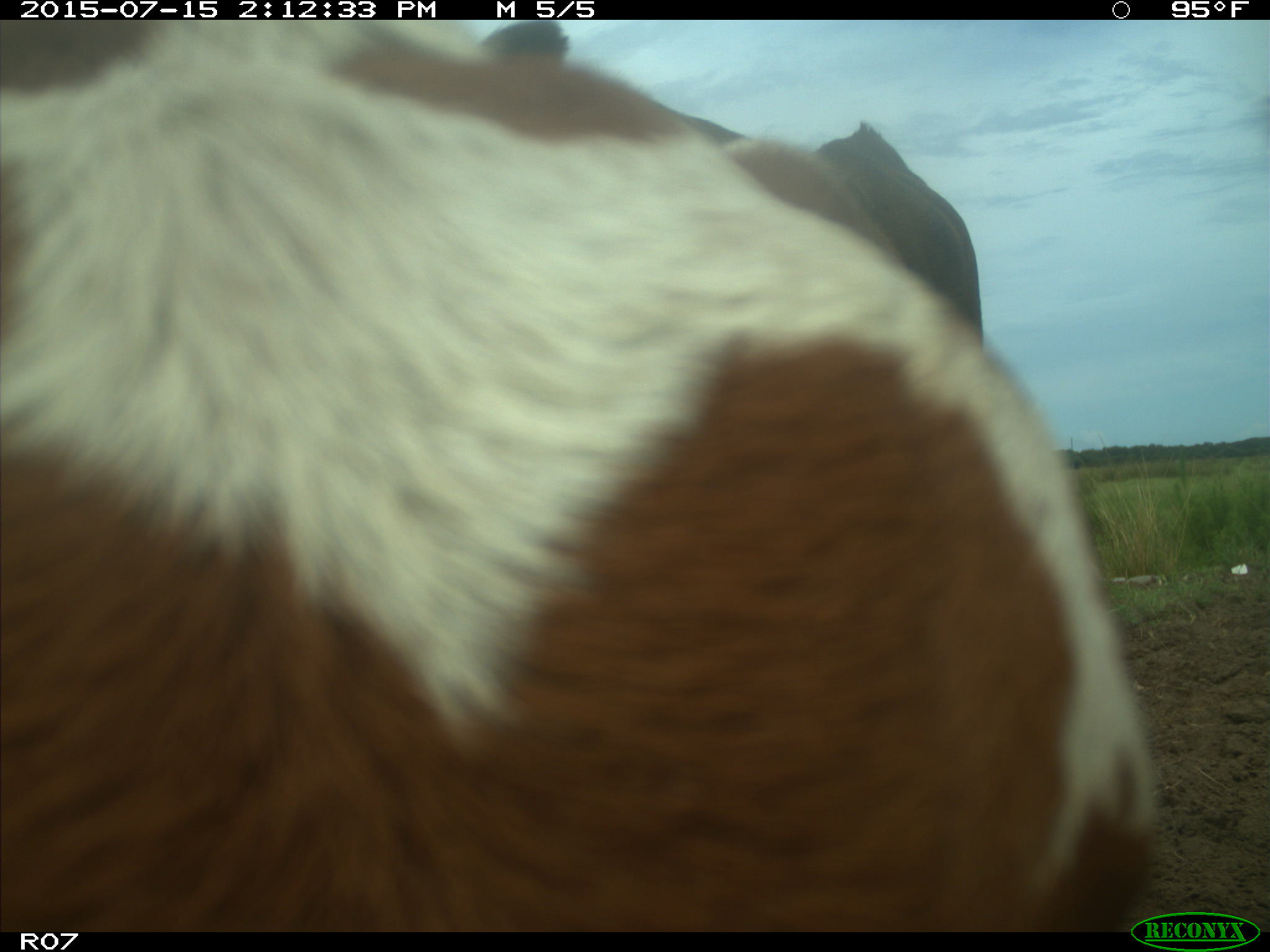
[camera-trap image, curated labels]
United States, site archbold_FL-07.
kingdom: Animalia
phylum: Chordata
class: Mammalia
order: Artiodactyla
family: Bovidae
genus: Bos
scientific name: Bos taurus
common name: domestic cow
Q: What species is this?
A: Bos taurus (domestic cow).